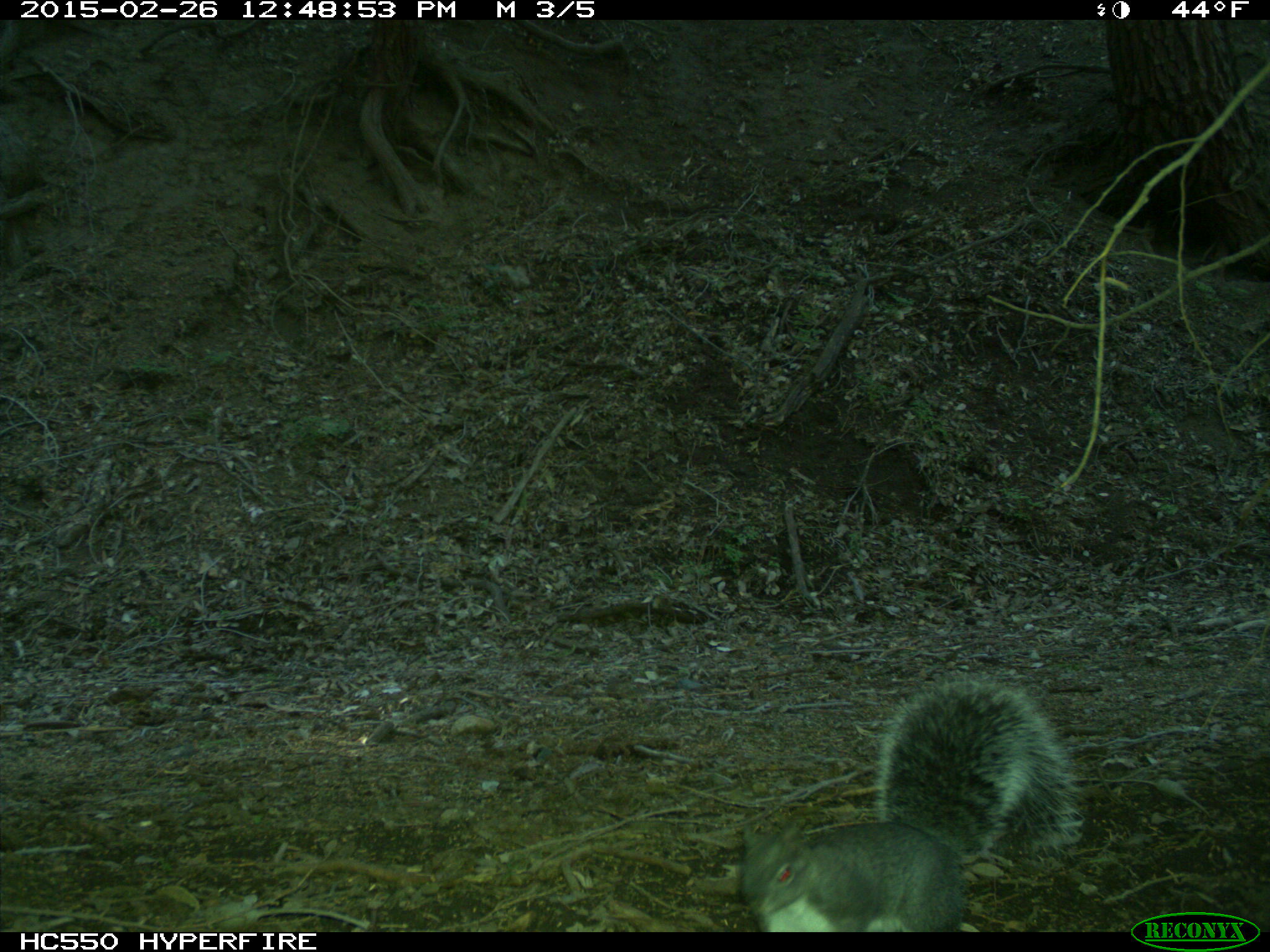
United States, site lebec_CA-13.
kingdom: Animalia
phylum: Chordata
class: Mammalia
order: Rodentia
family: Sciuridae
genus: Sciurus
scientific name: Sciurus carolinensis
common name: eastern gray squirrel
Sciurus carolinensis (eastern gray squirrel).